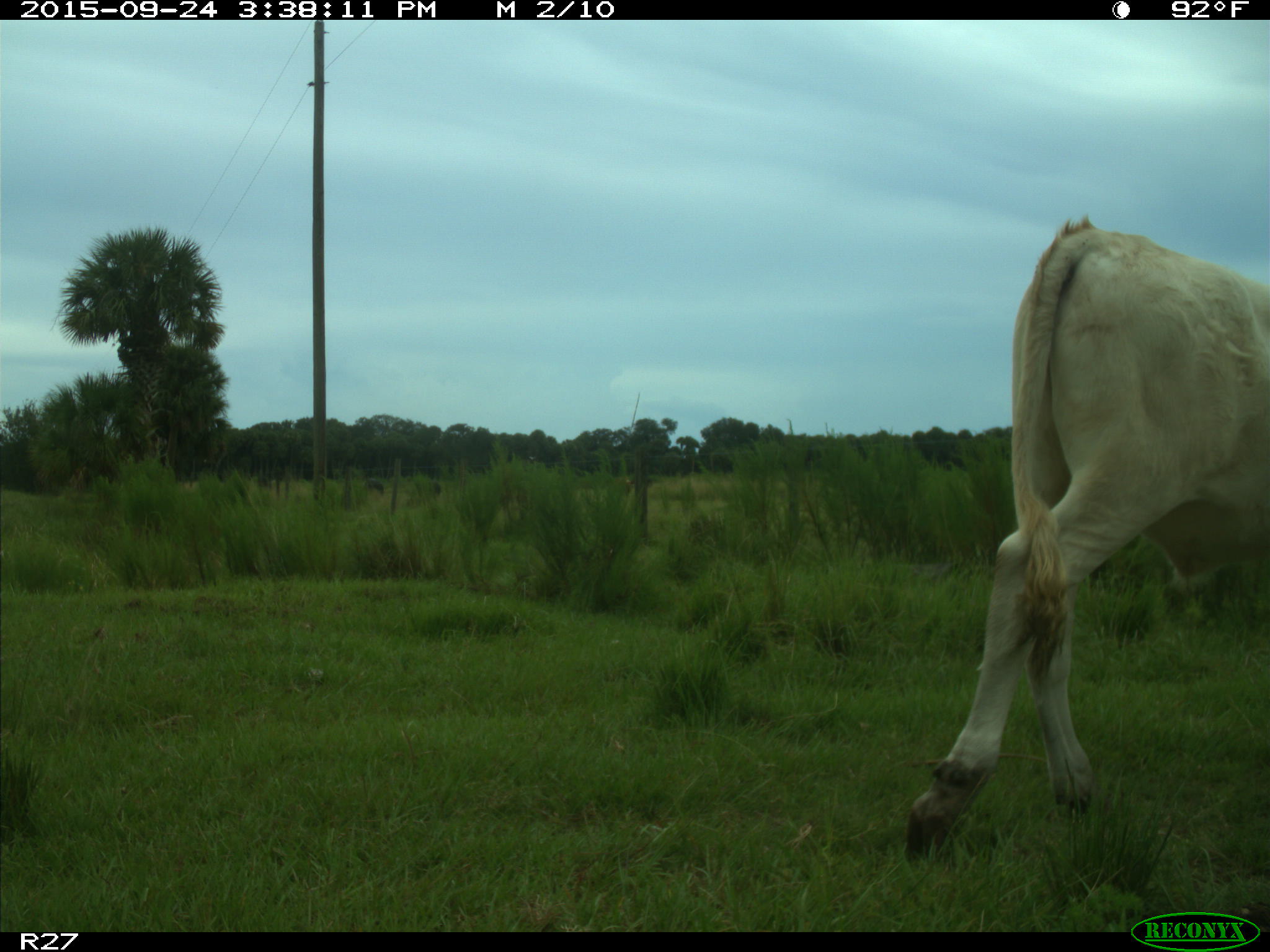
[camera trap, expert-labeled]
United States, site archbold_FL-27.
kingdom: Animalia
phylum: Chordata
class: Mammalia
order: Artiodactyla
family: Bovidae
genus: Bos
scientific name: Bos taurus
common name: domestic cow